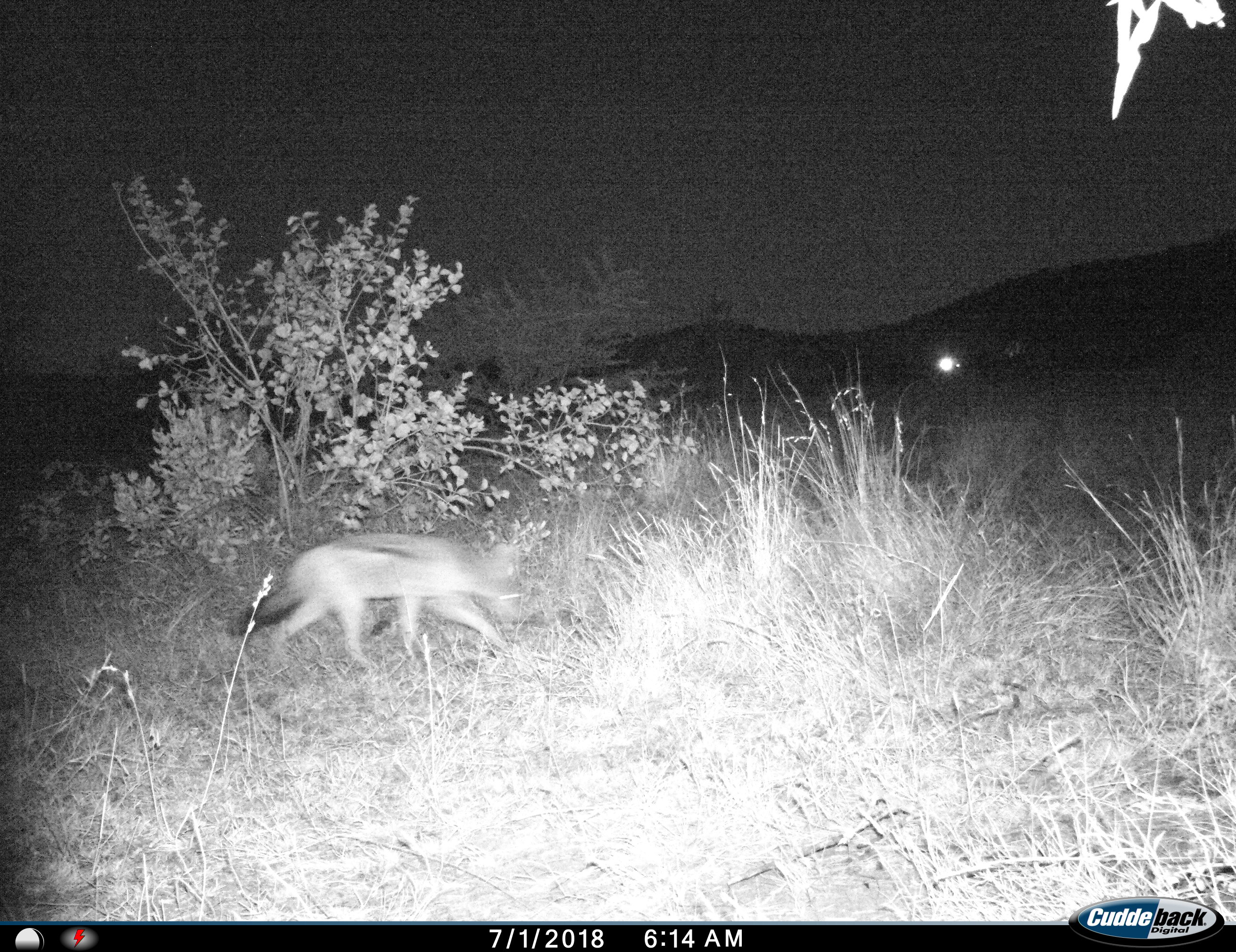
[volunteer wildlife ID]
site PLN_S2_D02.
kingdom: Animalia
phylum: Chordata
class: Mammalia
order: Carnivora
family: Canidae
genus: Lupulella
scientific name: Lupulella mesomelas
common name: black-backed jackal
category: jackalblackbacked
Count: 1.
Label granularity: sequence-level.